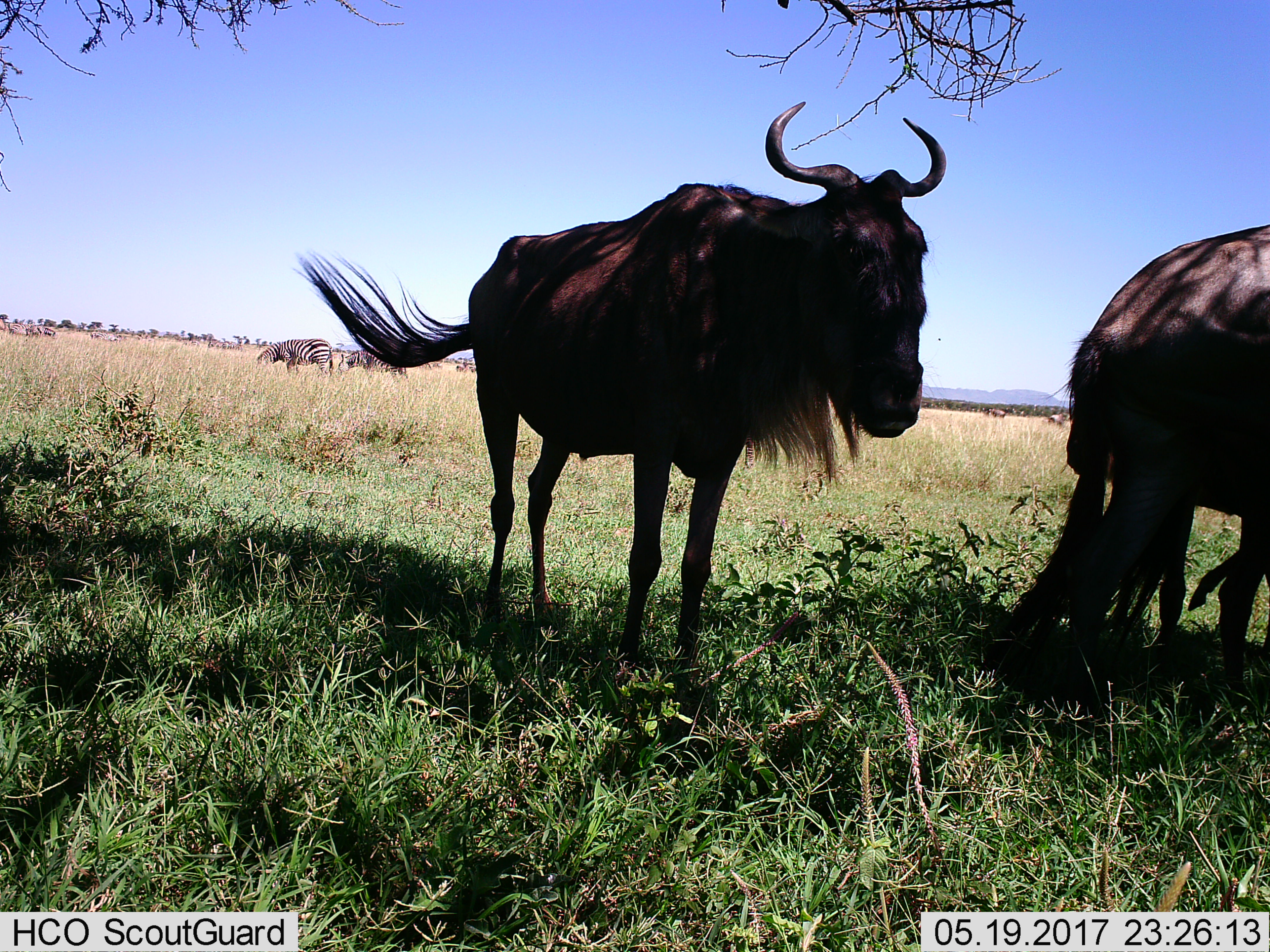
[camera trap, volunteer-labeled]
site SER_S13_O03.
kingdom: Animalia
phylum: Chordata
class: Mammalia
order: Artiodactyla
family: Bovidae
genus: Connochaetes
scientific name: Connochaetes taurinus taurinus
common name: blue wildebeest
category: wildebeestblue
Wildebeestblue (blue wildebeest) (Connochaetes taurinus taurinus), count 2. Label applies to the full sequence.